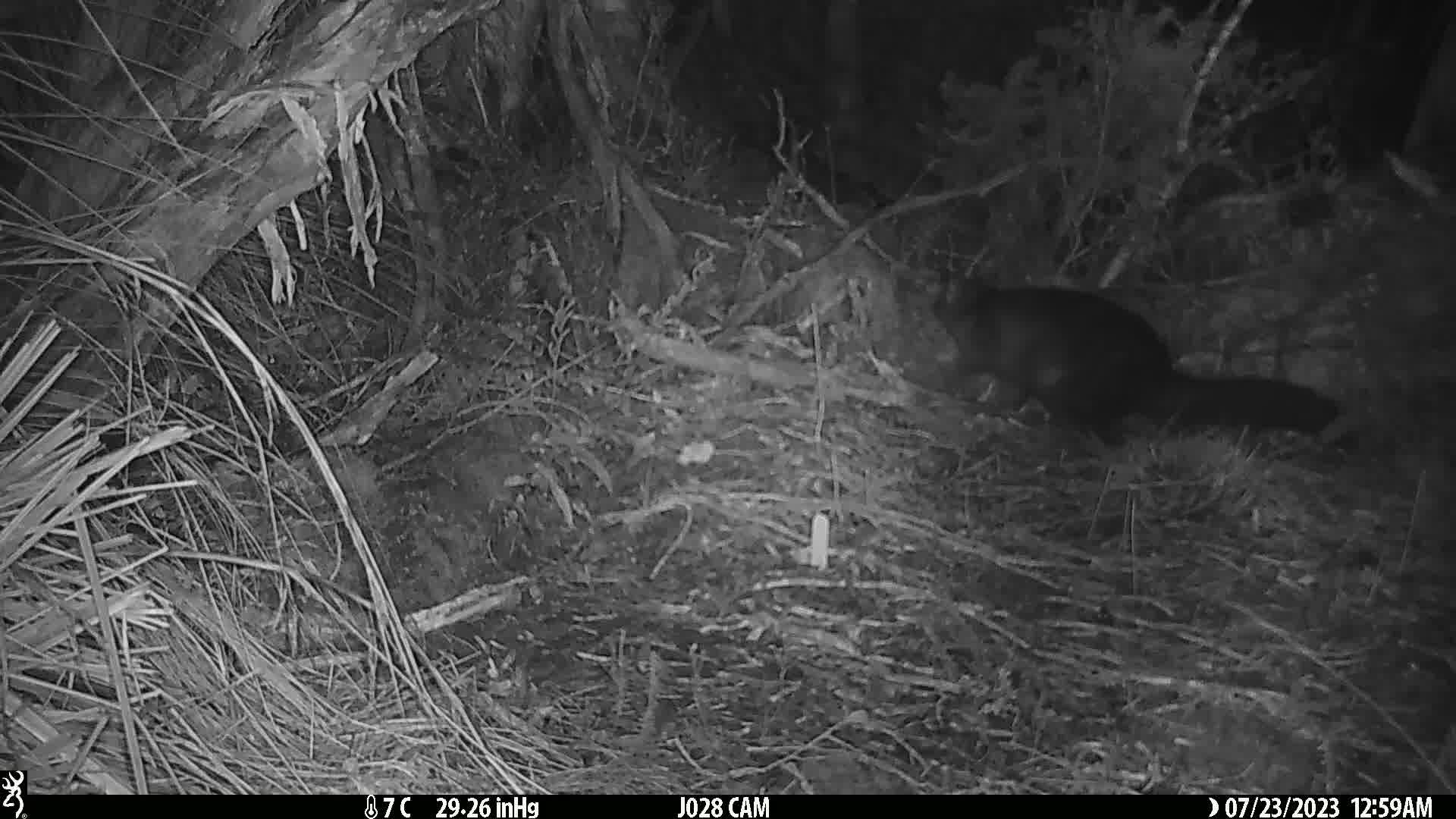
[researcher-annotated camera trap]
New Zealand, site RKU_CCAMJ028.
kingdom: Animalia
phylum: Chordata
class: Mammalia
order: Diprotodontia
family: Phalangeridae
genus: Trichosurus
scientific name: Trichosurus vulpecula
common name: common brushtail possum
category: possum